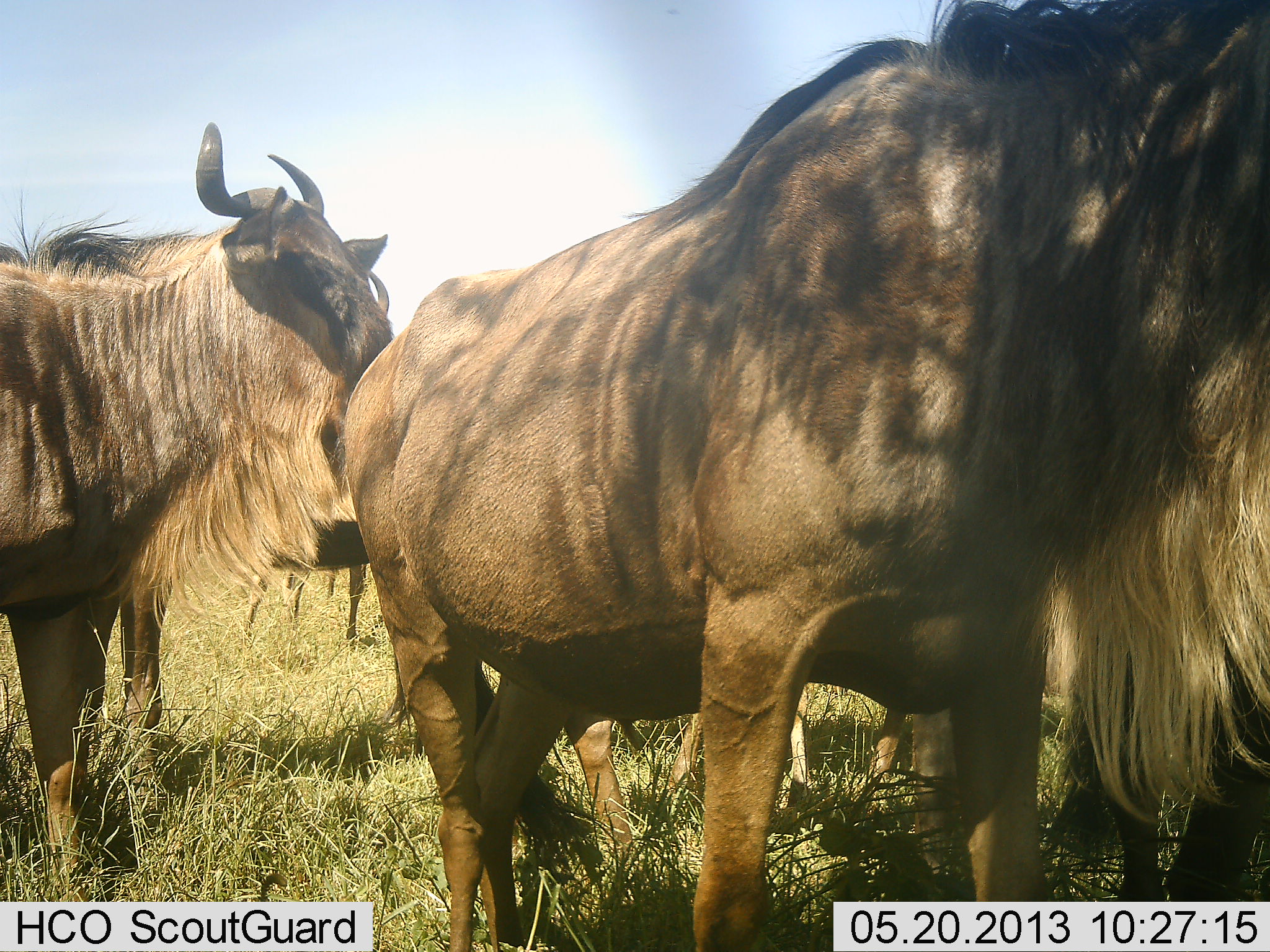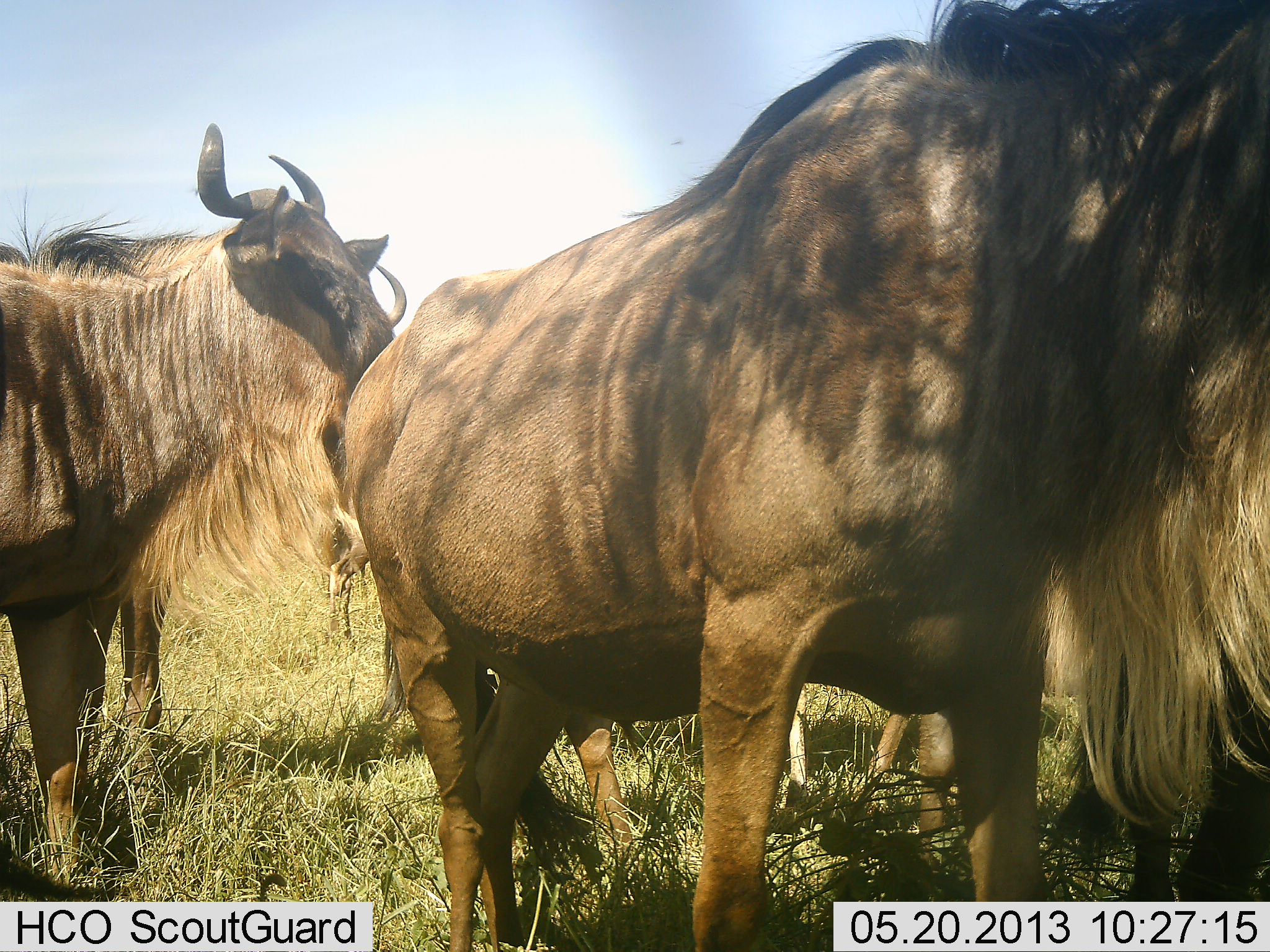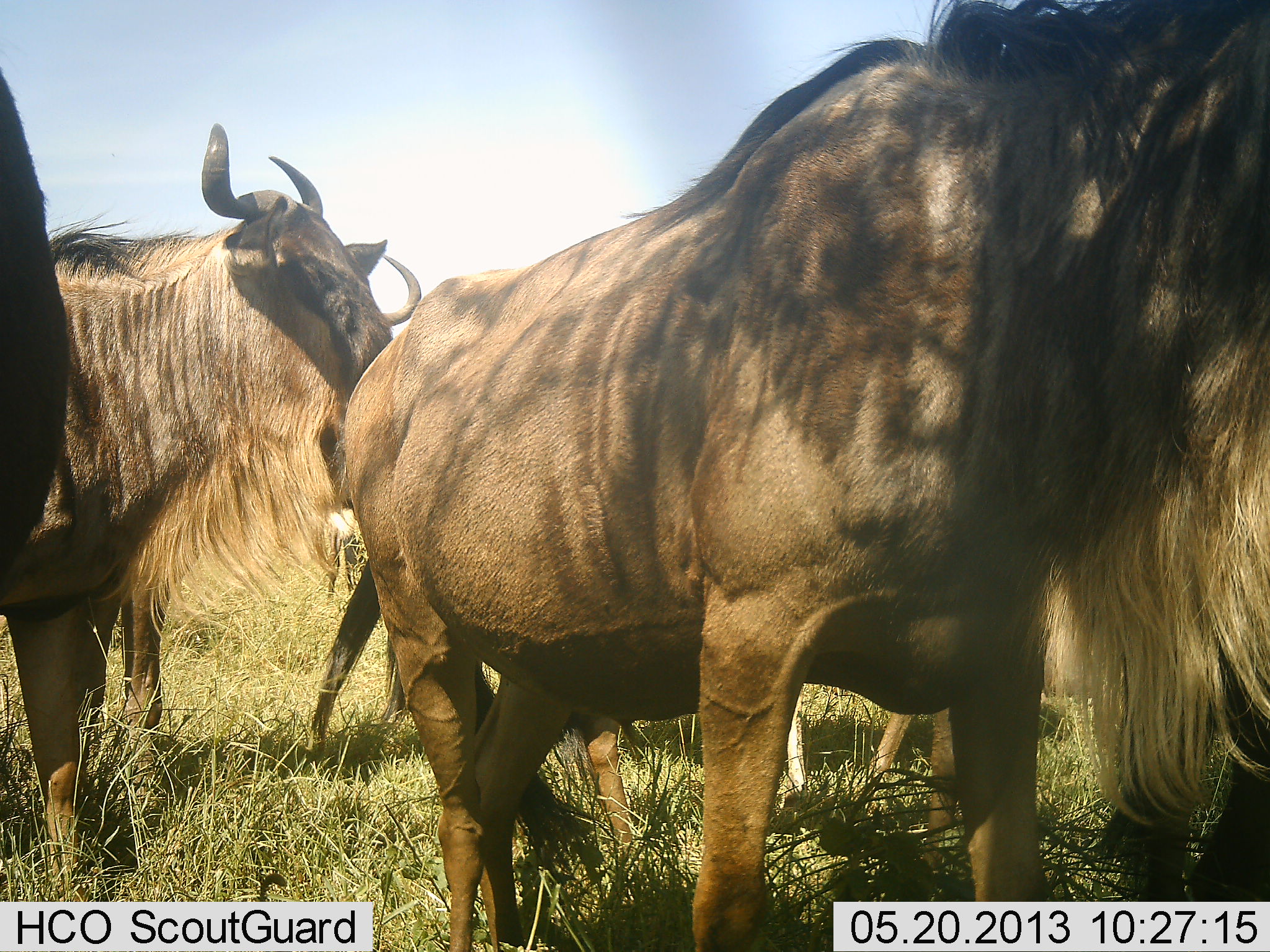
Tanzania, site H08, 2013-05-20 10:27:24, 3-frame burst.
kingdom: Animalia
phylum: Chordata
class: Mammalia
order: Artiodactyla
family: Bovidae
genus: Connochaetes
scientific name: Connochaetes taurinus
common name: blue wildebeest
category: wildebeest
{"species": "wildebeest (blue wildebeest) (Connochaetes taurinus)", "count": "5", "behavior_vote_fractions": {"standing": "94%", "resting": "11%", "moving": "44%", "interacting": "0%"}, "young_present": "6%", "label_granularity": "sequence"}